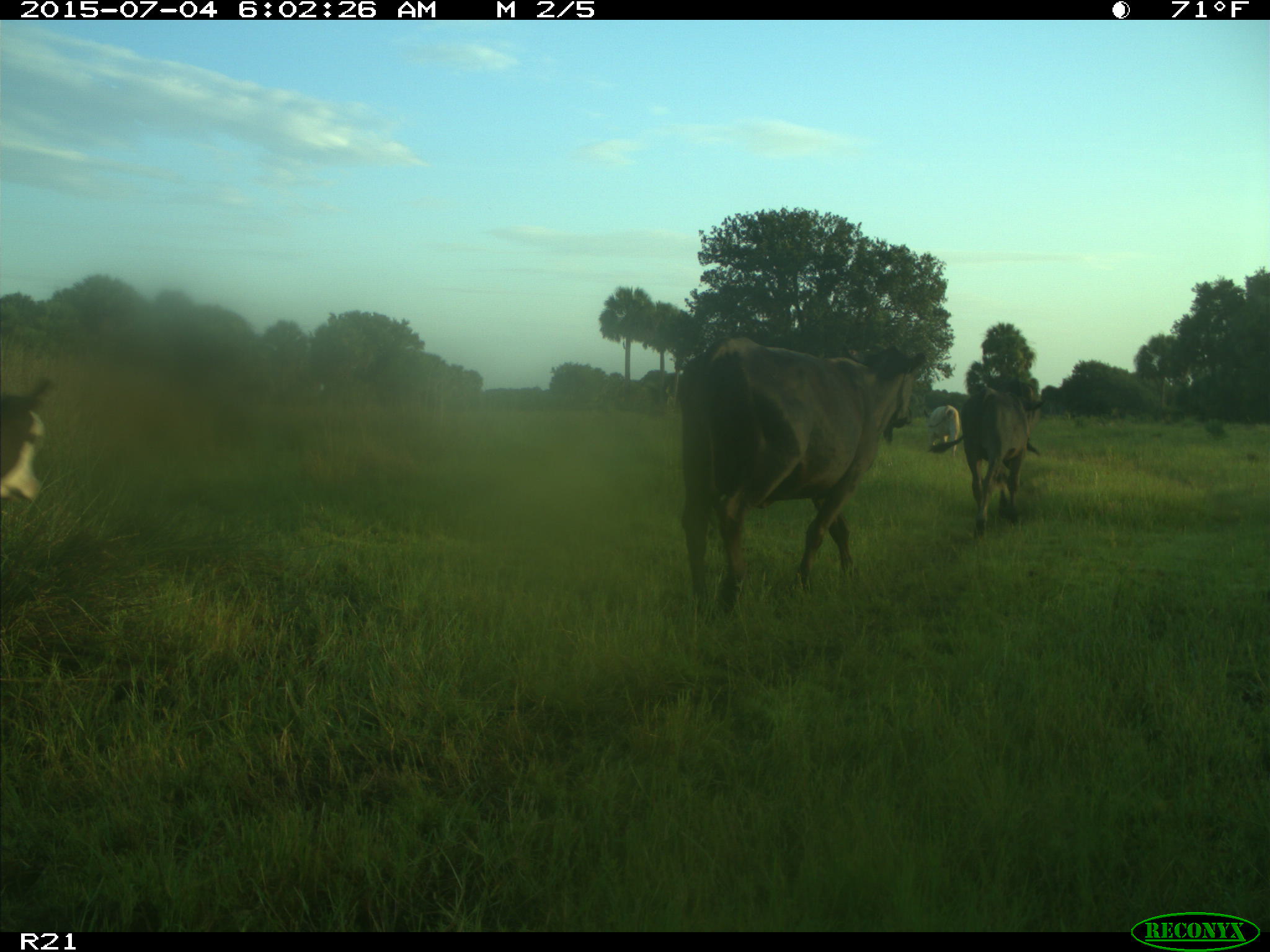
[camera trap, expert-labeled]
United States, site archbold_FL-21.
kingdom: Animalia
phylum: Chordata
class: Mammalia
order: Artiodactyla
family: Bovidae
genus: Bos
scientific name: Bos taurus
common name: domestic cow